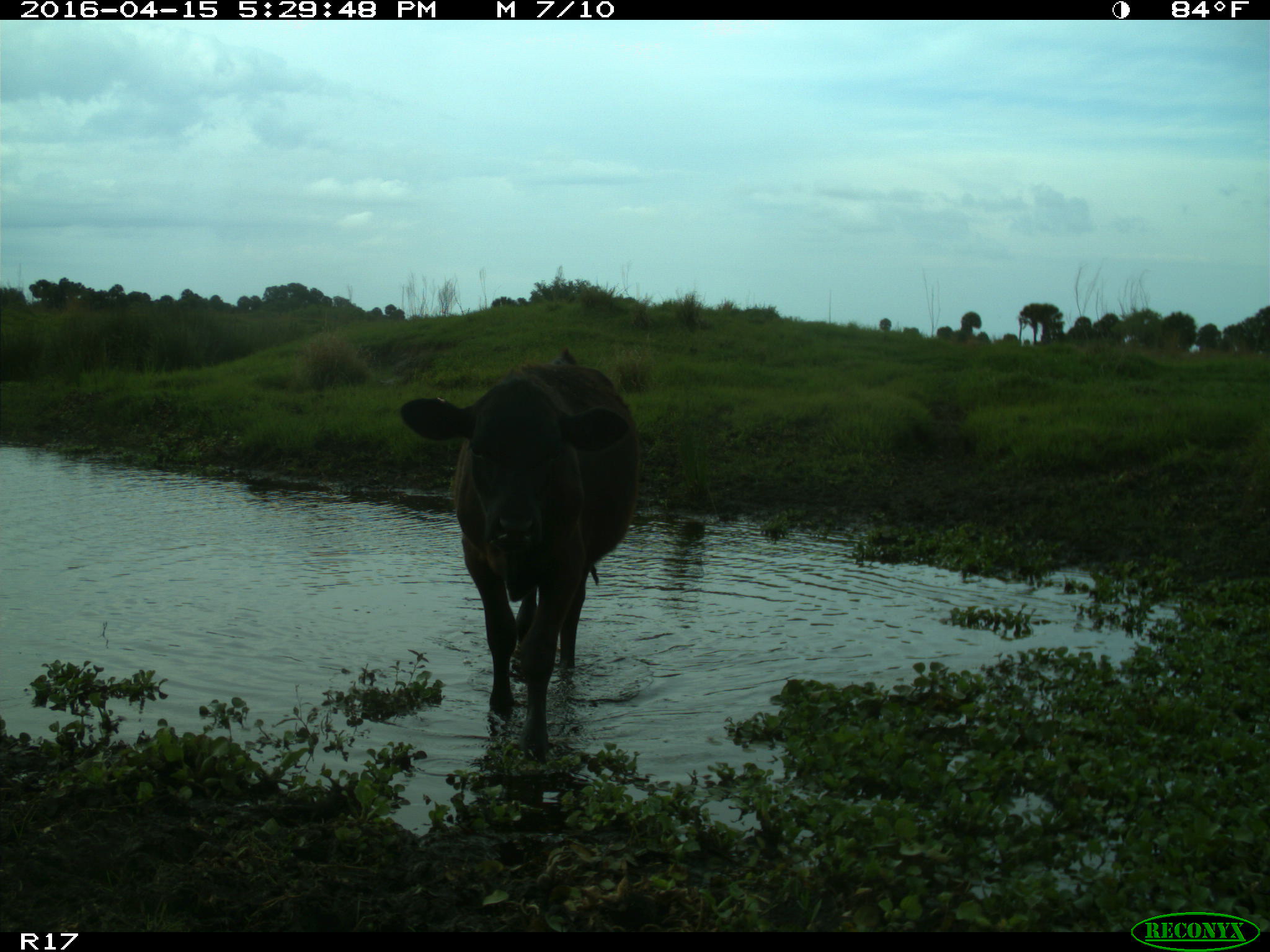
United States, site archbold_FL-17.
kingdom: Animalia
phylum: Chordata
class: Mammalia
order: Artiodactyla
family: Bovidae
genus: Bos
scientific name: Bos taurus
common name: domestic cow